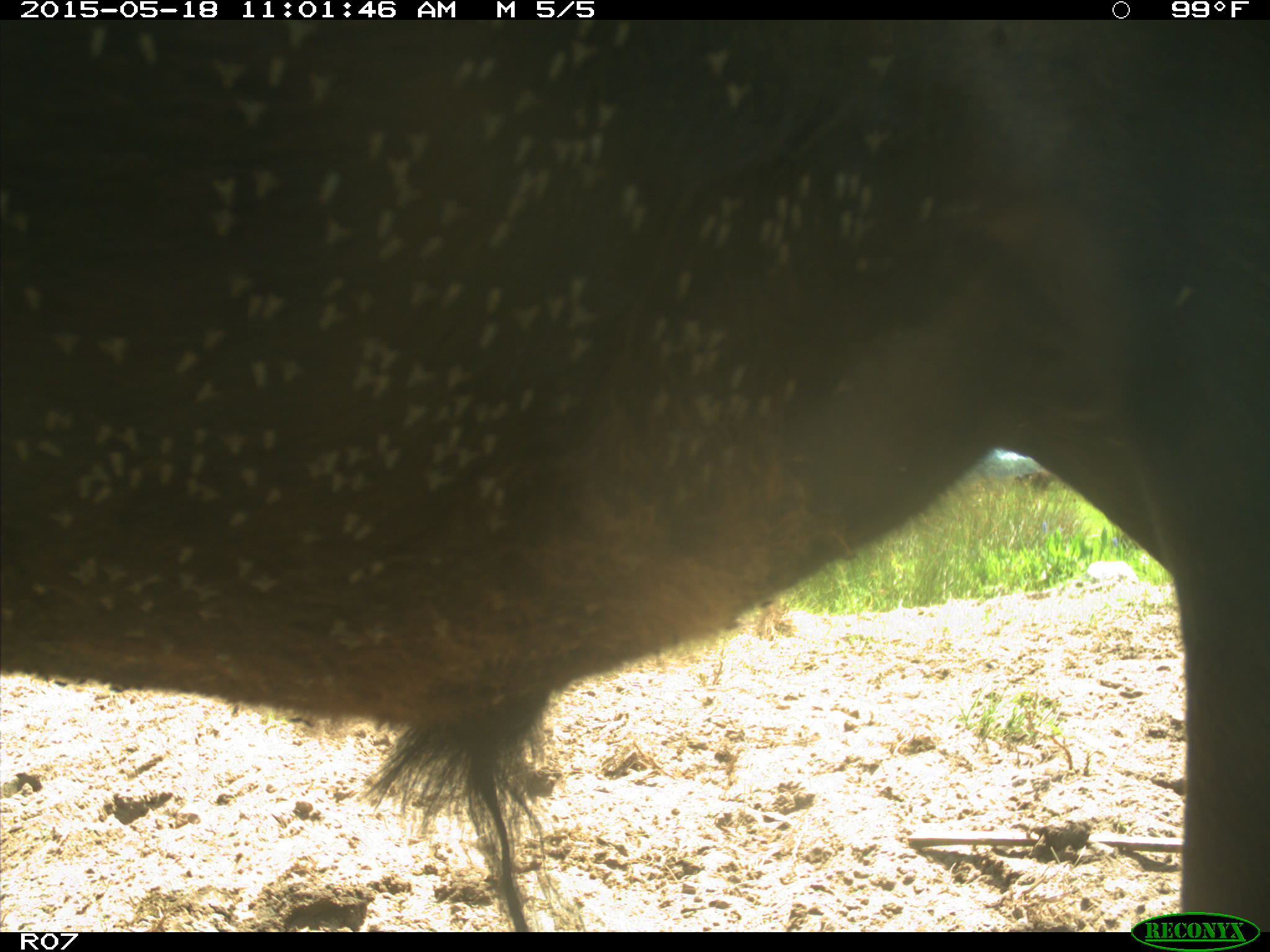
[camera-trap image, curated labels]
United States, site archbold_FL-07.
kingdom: Animalia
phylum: Chordata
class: Mammalia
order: Artiodactyla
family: Bovidae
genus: Bos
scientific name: Bos taurus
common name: domestic cow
Bos taurus (domestic cow).